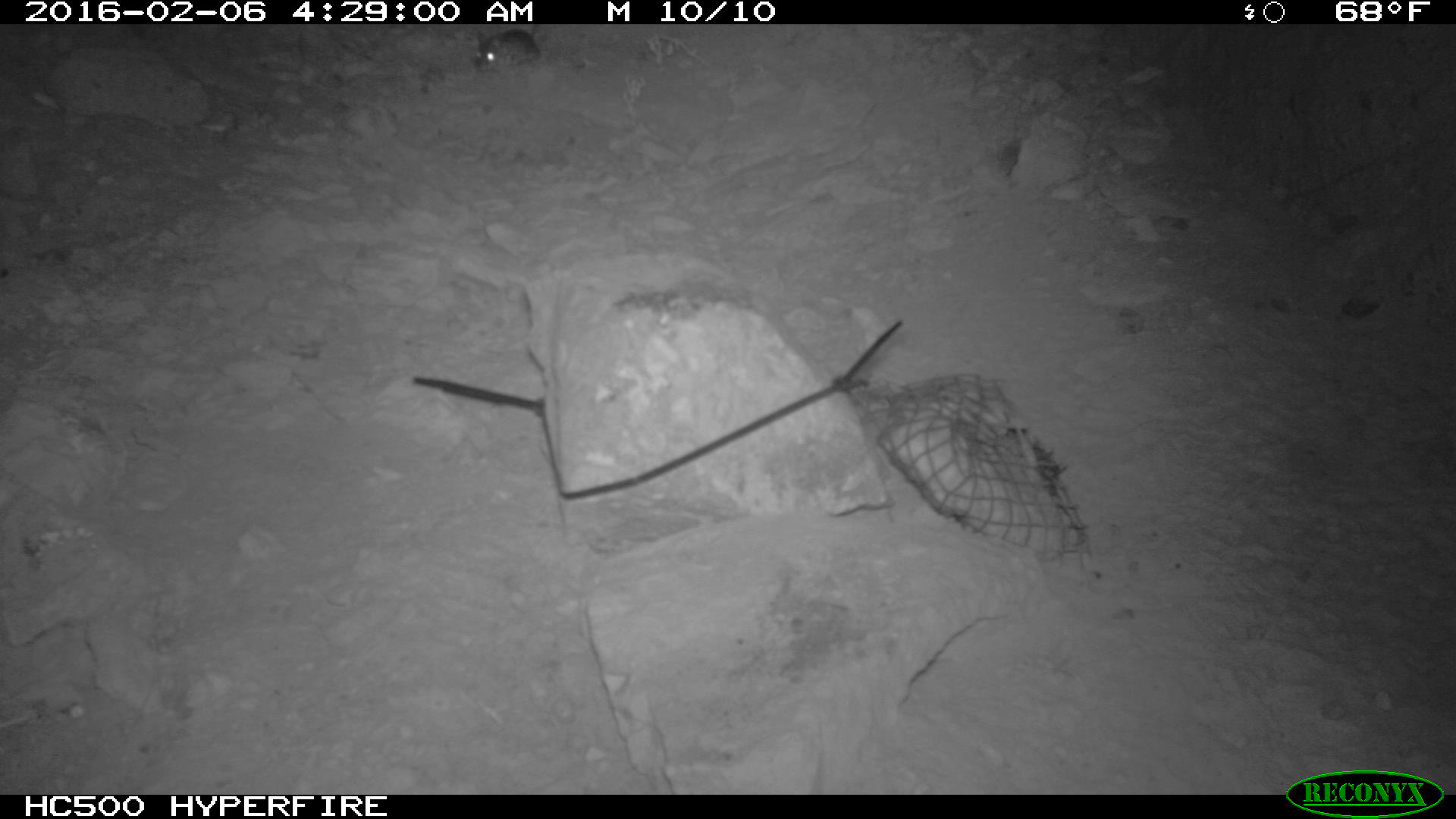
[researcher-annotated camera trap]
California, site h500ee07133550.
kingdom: Animalia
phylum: Chordata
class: Mammalia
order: Rodentia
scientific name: Rodentia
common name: rodent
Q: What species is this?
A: Rodent (Rodentia).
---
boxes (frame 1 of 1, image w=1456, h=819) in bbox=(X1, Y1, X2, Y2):
rodent: bbox=(474, 23, 538, 72)